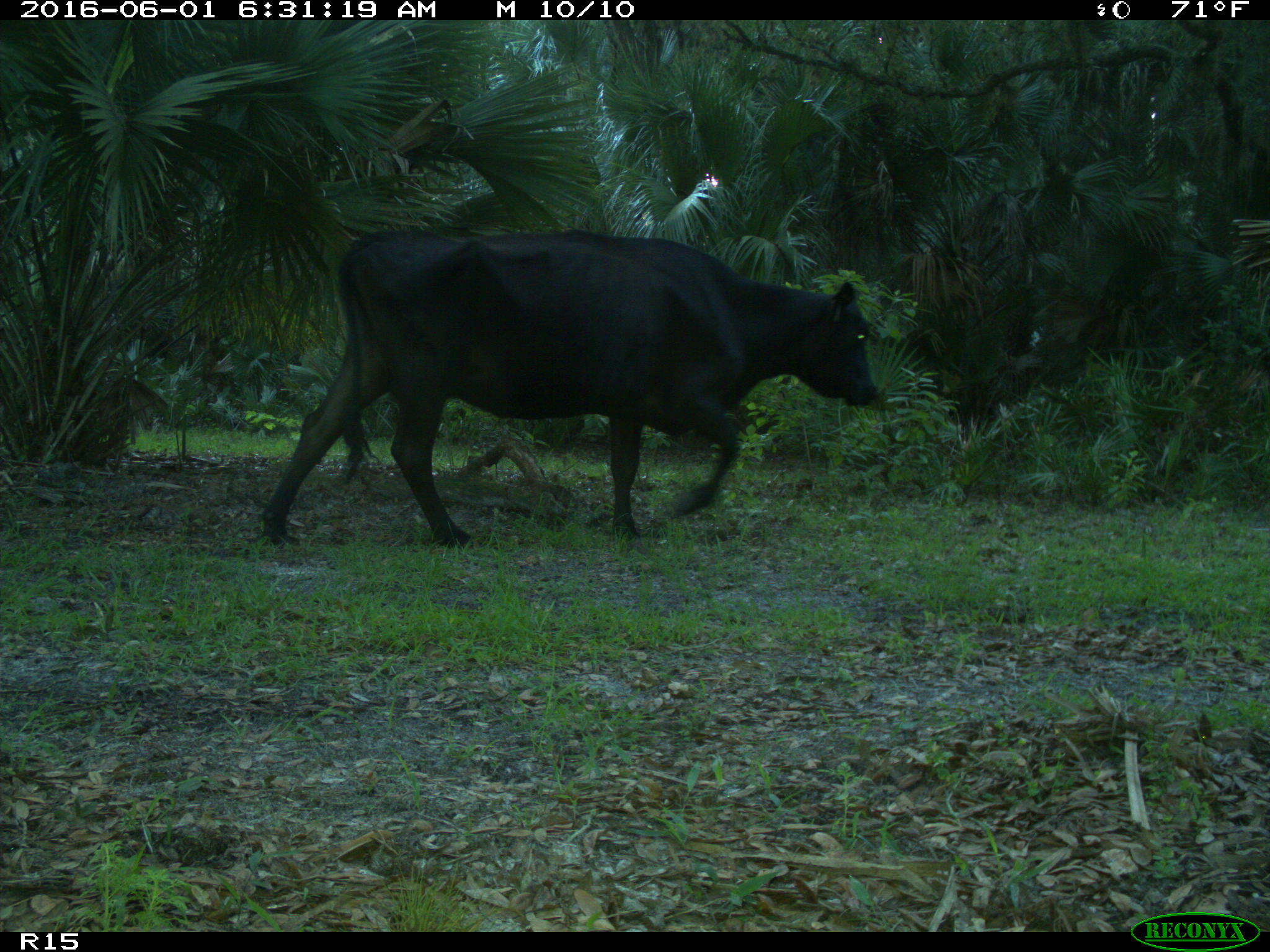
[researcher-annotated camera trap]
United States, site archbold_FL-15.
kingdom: Animalia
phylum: Chordata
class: Mammalia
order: Artiodactyla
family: Bovidae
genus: Bos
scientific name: Bos taurus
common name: domestic cow